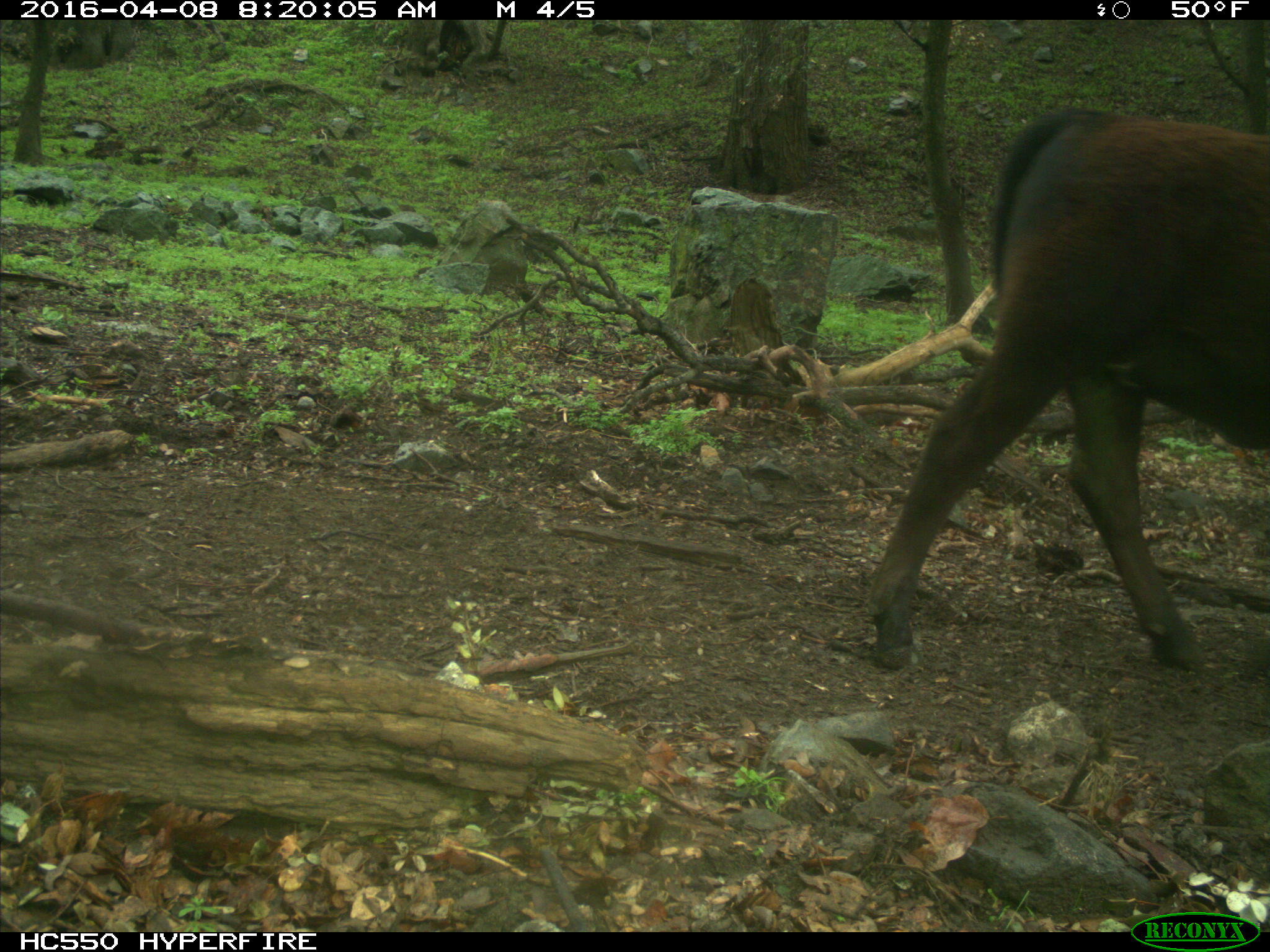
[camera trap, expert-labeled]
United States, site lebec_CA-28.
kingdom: Animalia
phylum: Chordata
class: Mammalia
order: Artiodactyla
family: Bovidae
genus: Bos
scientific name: Bos taurus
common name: domestic cow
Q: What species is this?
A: Bos taurus (domestic cow).